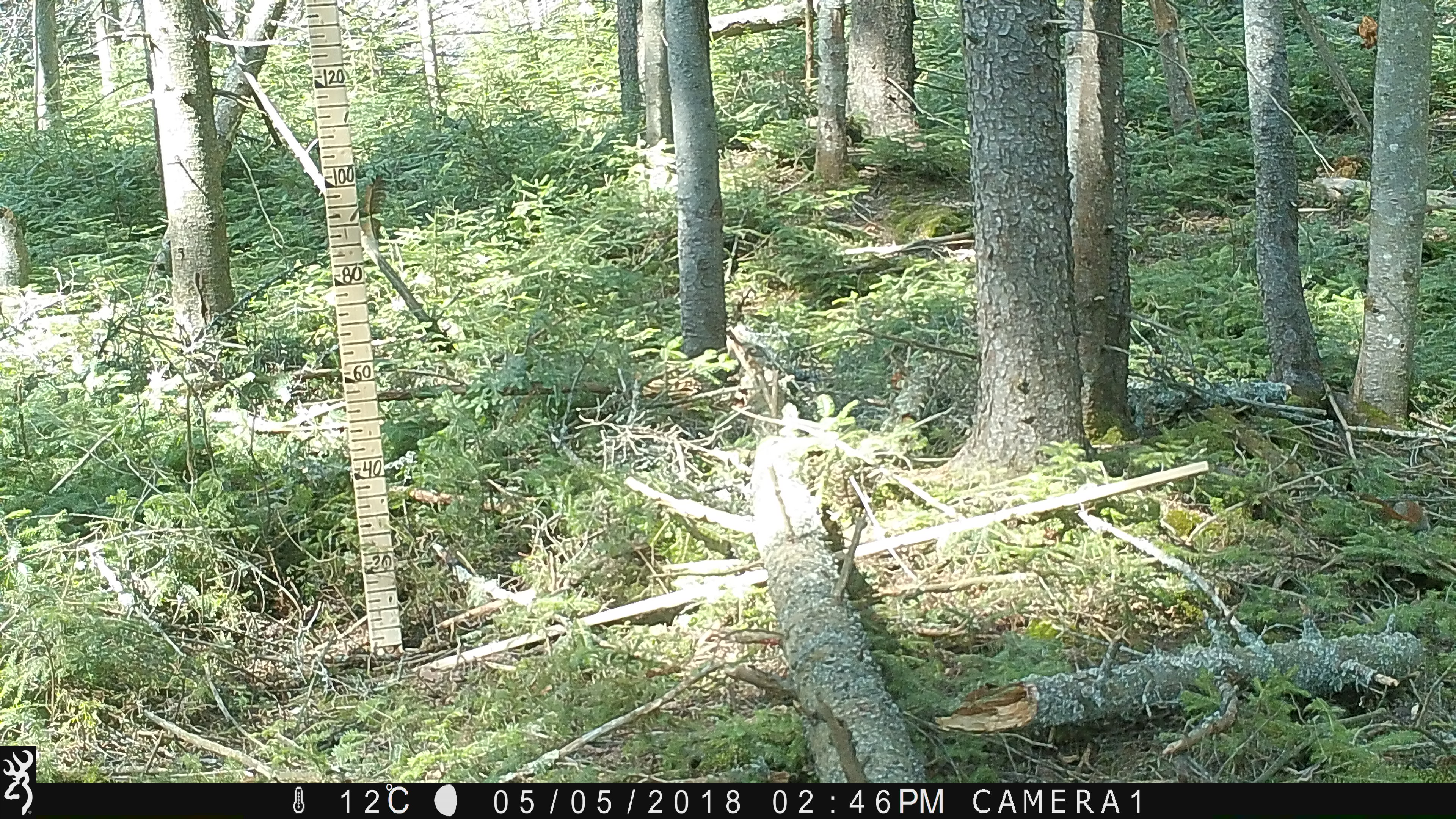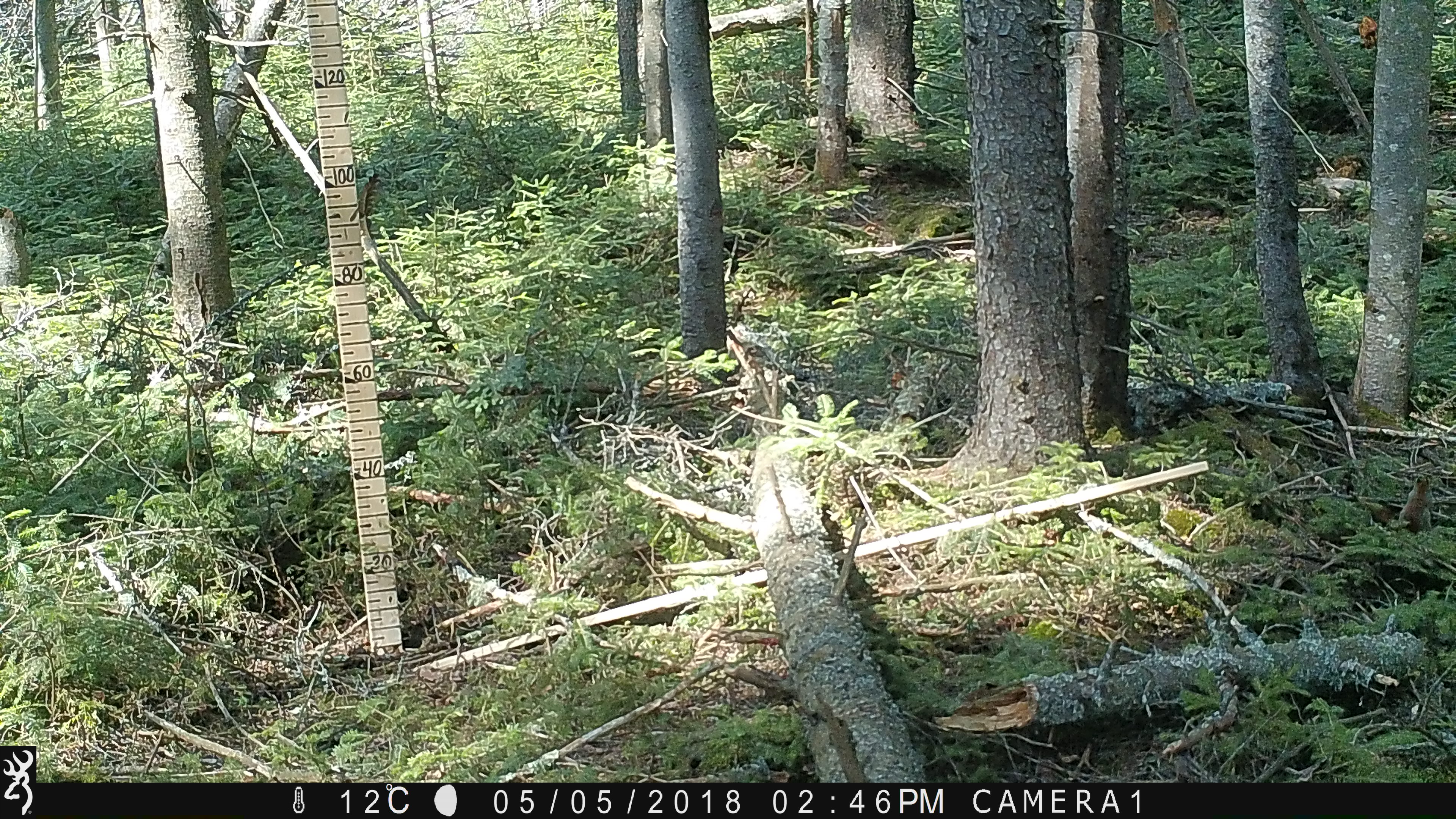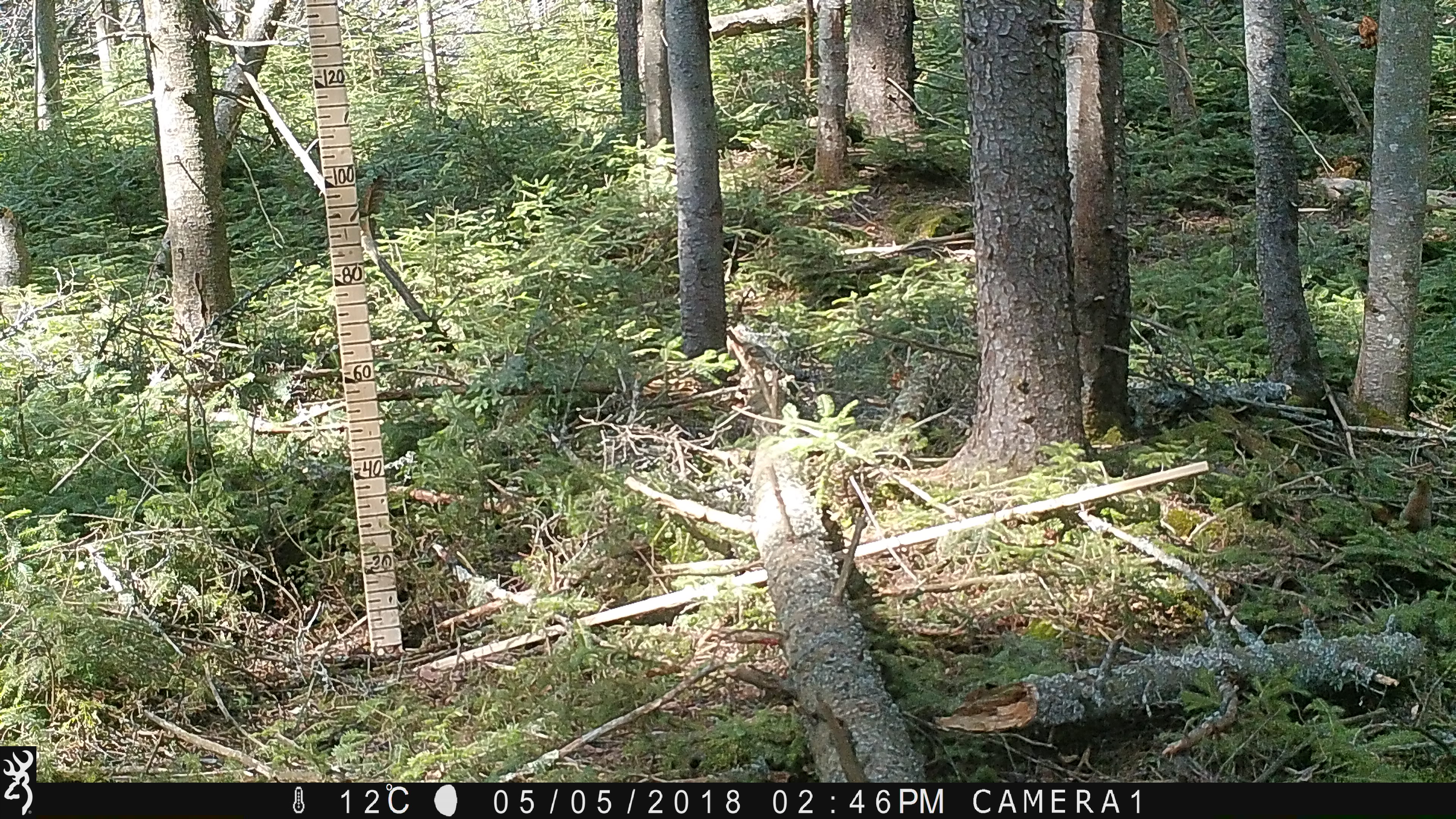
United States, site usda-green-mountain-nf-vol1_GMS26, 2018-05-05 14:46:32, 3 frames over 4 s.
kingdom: Animalia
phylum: Chordata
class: Mammalia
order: Rodentia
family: Sciuridae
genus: Tamiasciurus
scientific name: Tamiasciurus hudsonicus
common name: red squirrel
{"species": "red squirrel (Tamiasciurus hudsonicus)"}